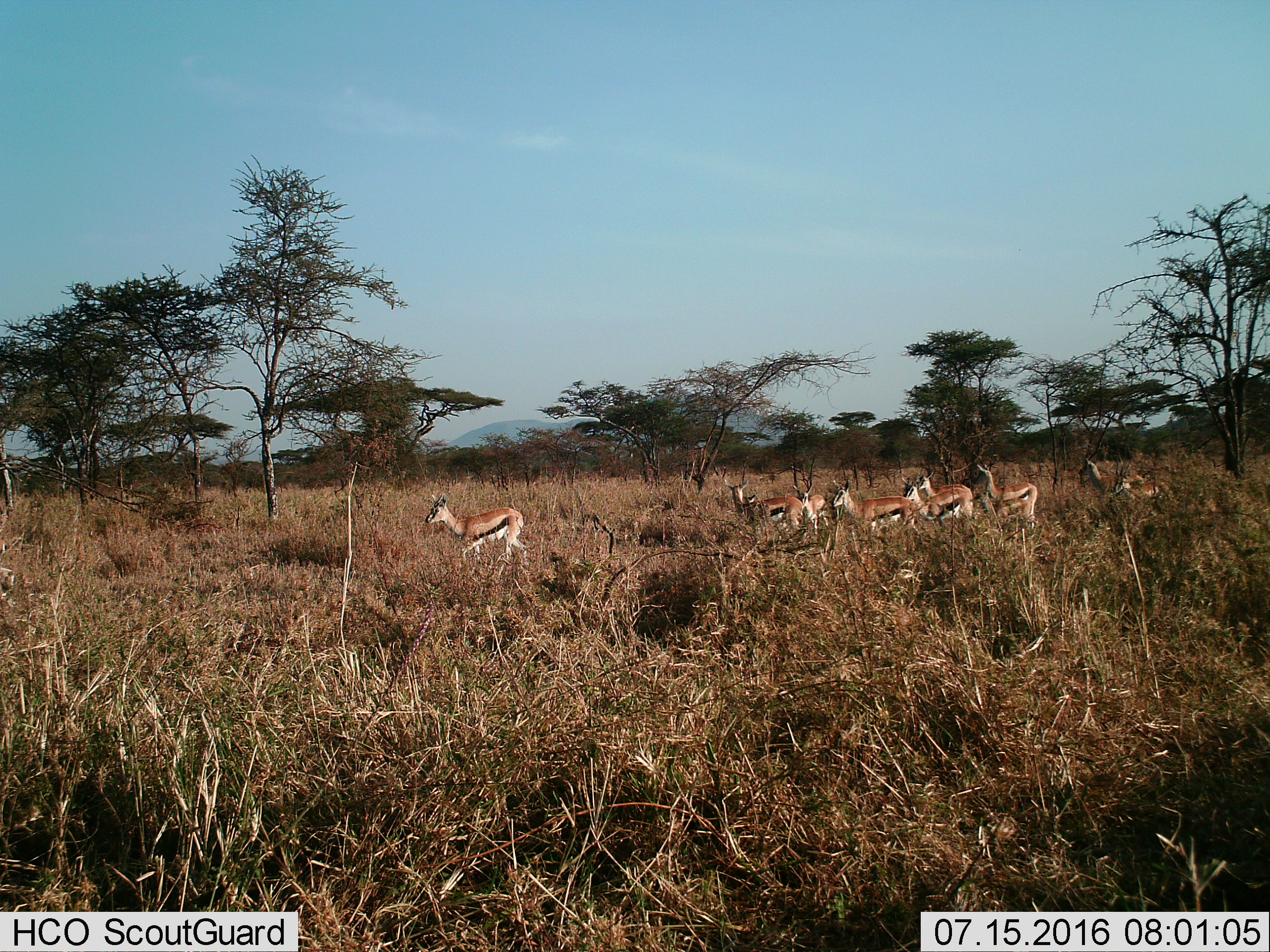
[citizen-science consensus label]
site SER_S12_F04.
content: unidentified animal